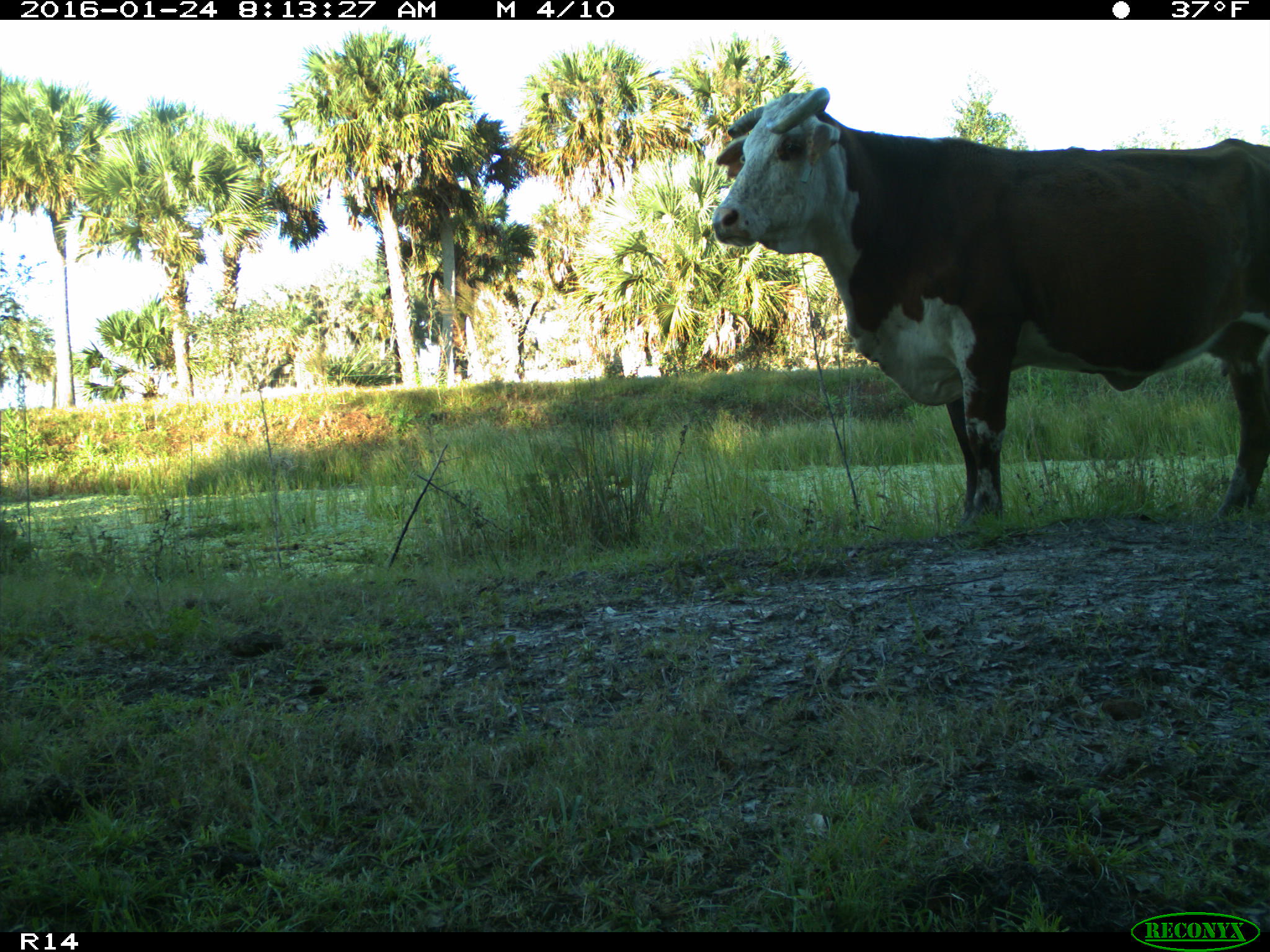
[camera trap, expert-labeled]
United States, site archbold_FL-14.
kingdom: Animalia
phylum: Chordata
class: Mammalia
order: Artiodactyla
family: Bovidae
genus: Bos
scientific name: Bos taurus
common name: domestic cow